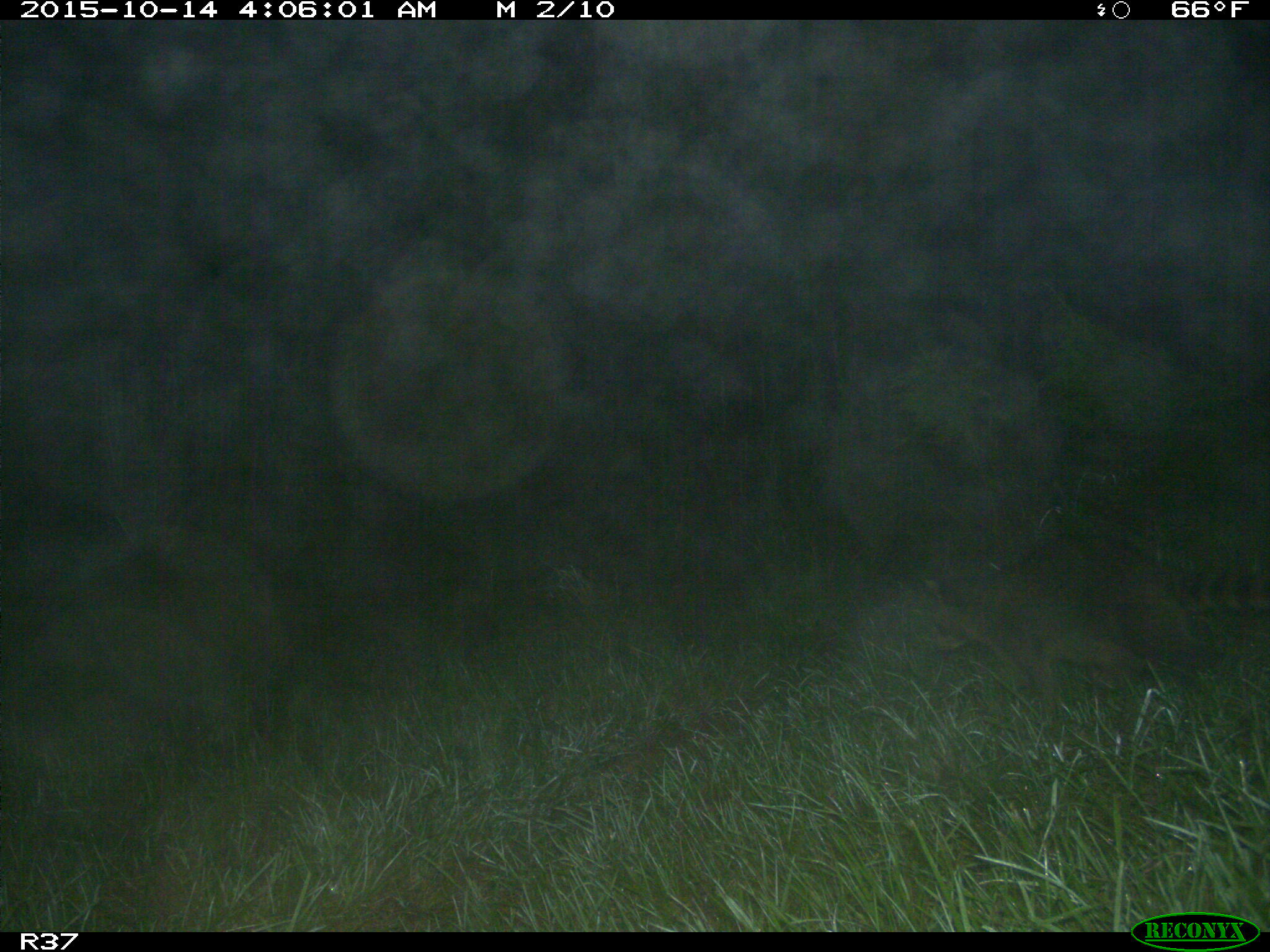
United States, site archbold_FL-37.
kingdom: Animalia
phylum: Chordata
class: Mammalia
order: Carnivora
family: Procyonidae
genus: Procyon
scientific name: Procyon lotor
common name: common raccoon